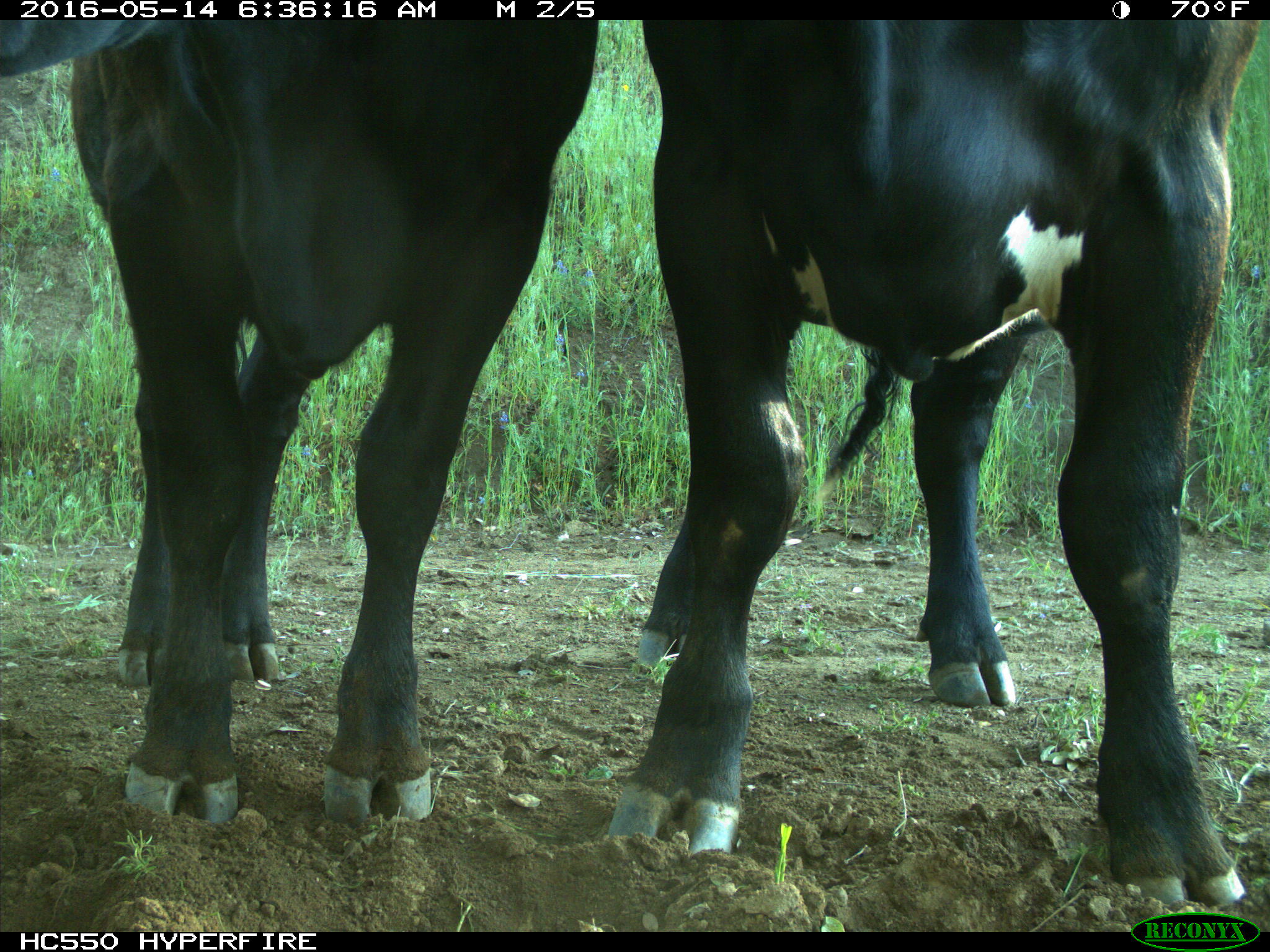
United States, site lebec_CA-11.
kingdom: Animalia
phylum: Chordata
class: Mammalia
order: Artiodactyla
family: Bovidae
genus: Bos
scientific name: Bos taurus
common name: domestic cow